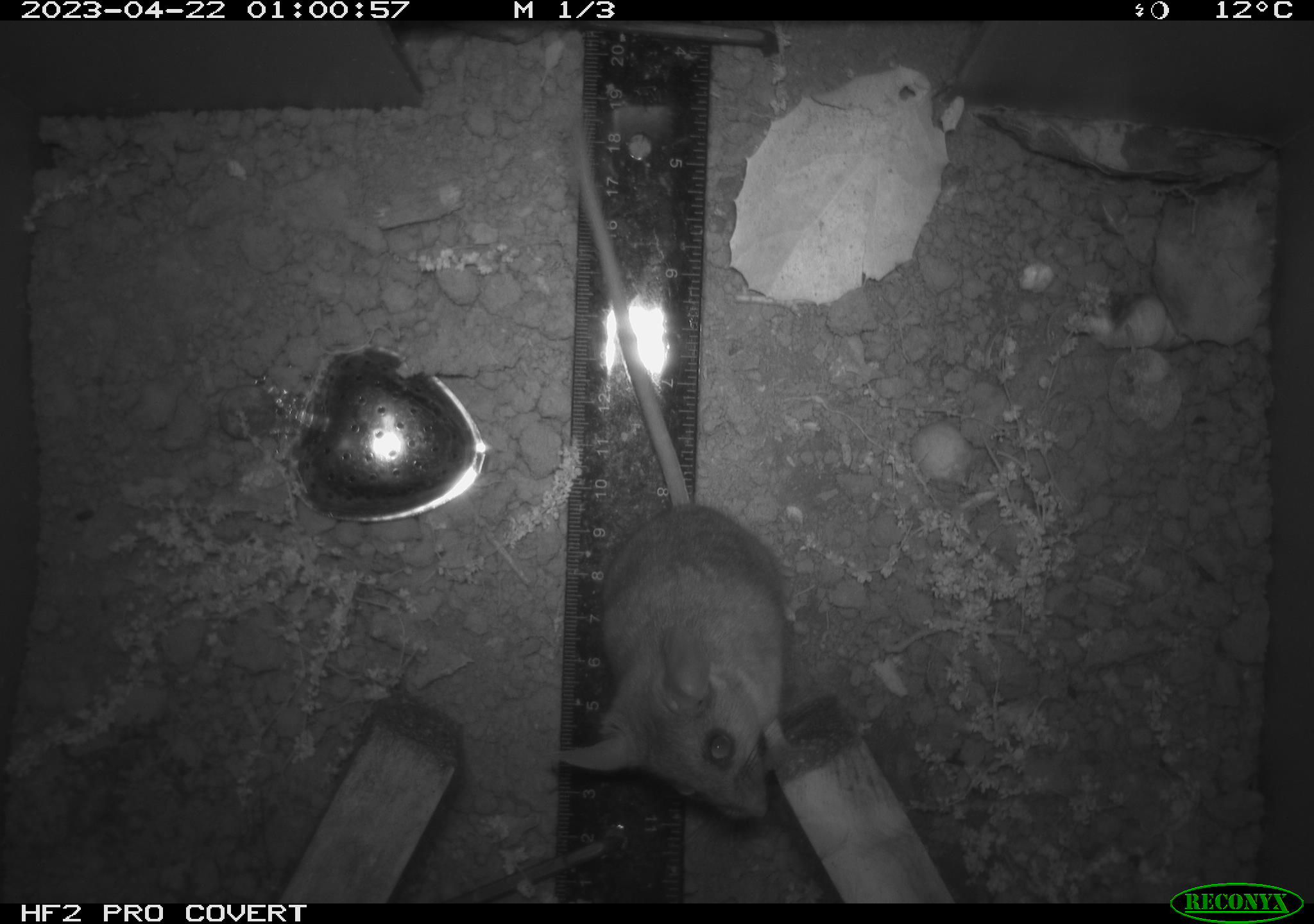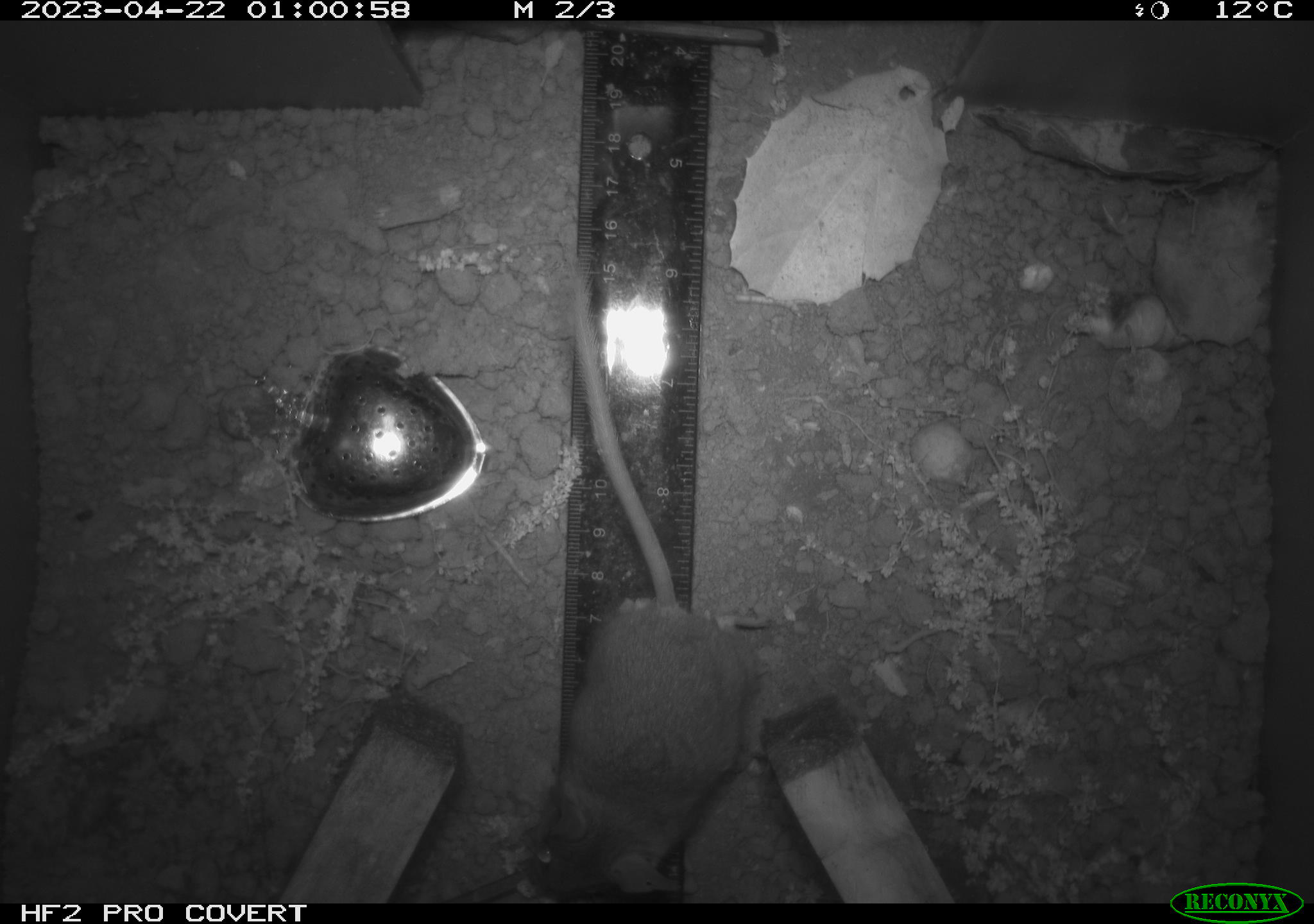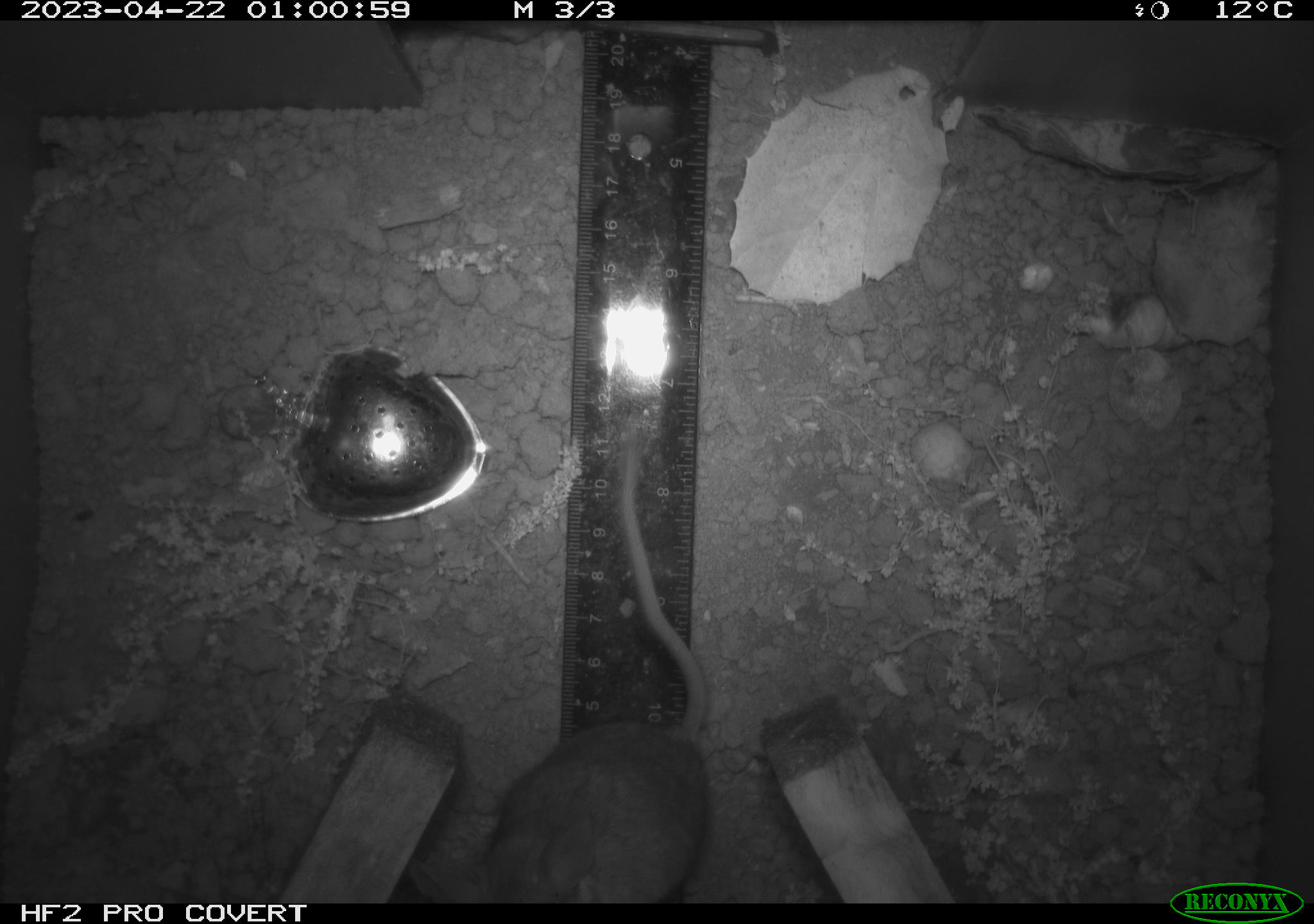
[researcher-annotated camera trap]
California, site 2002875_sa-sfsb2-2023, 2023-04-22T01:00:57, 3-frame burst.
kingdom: Animalia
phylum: Chordata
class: Mammalia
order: Rodentia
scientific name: Rodentia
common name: mouse species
Mouse species (Rodentia).